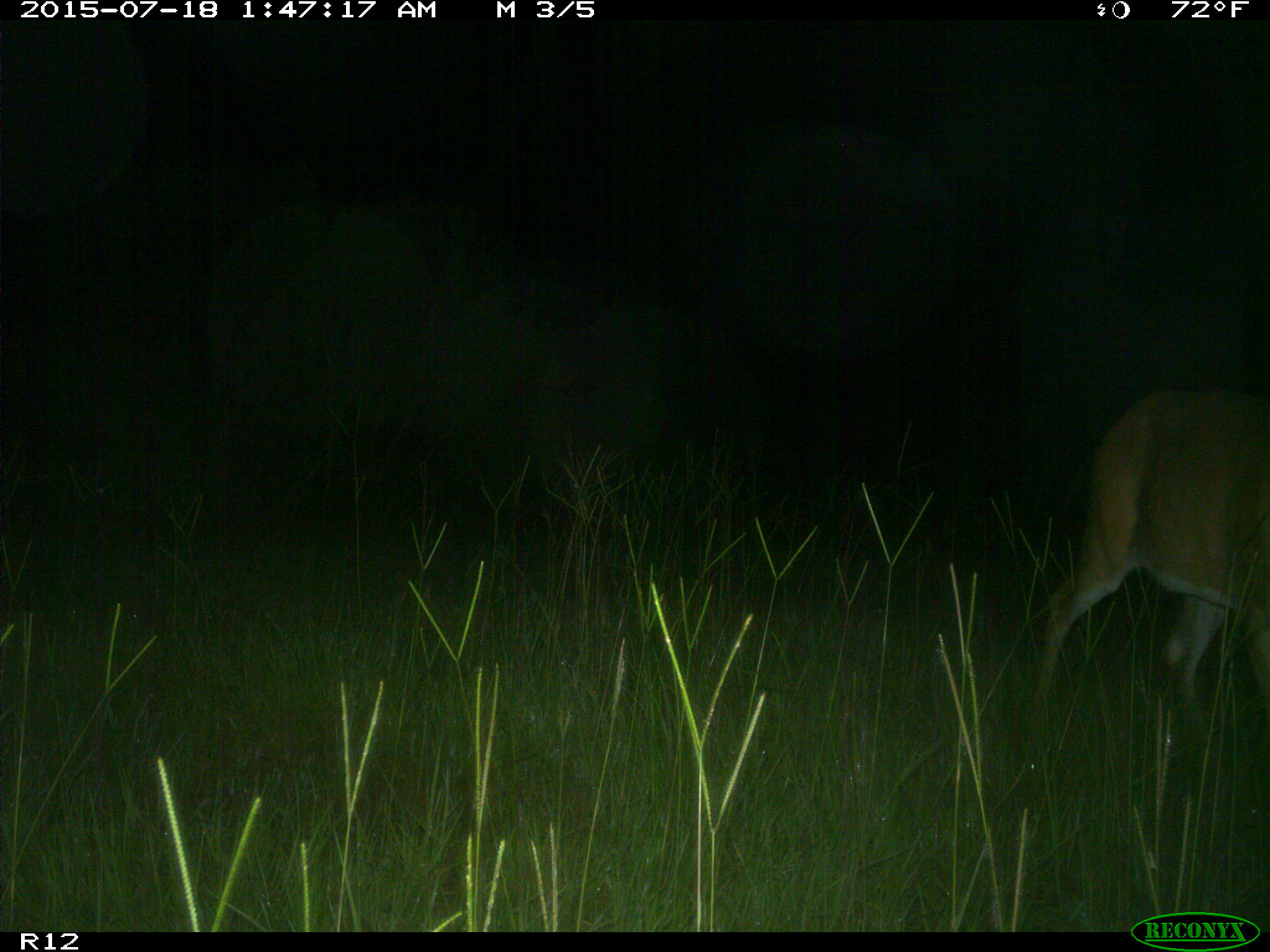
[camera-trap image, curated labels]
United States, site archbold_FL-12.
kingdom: Animalia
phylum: Chordata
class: Mammalia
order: Artiodactyla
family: Cervidae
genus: Odocoileus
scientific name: Odocoileus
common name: deer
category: unidentified deer